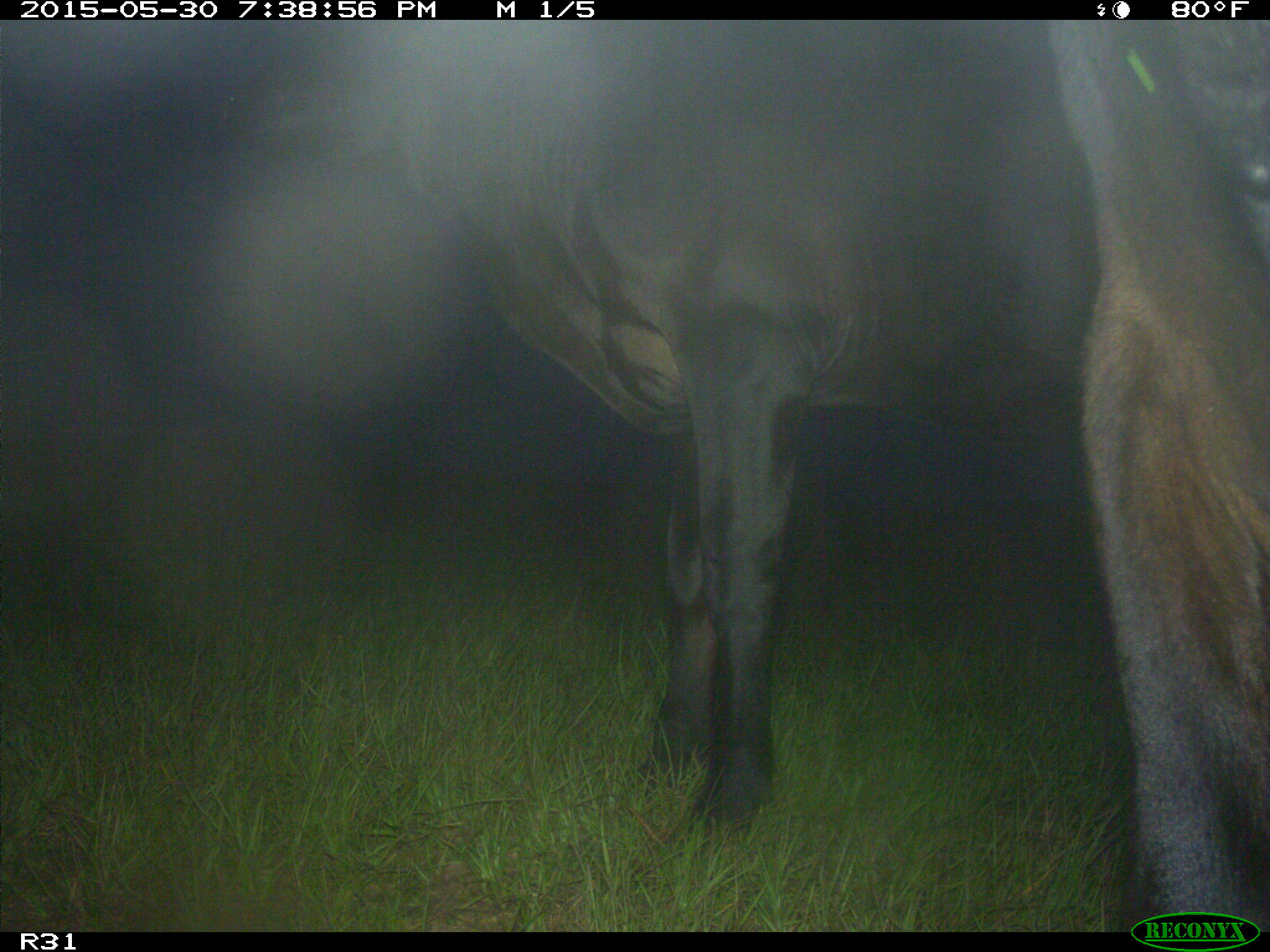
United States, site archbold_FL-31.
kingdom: Animalia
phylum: Chordata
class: Mammalia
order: Artiodactyla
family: Bovidae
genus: Bos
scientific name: Bos taurus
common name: domestic cow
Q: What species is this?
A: Bos taurus (domestic cow).